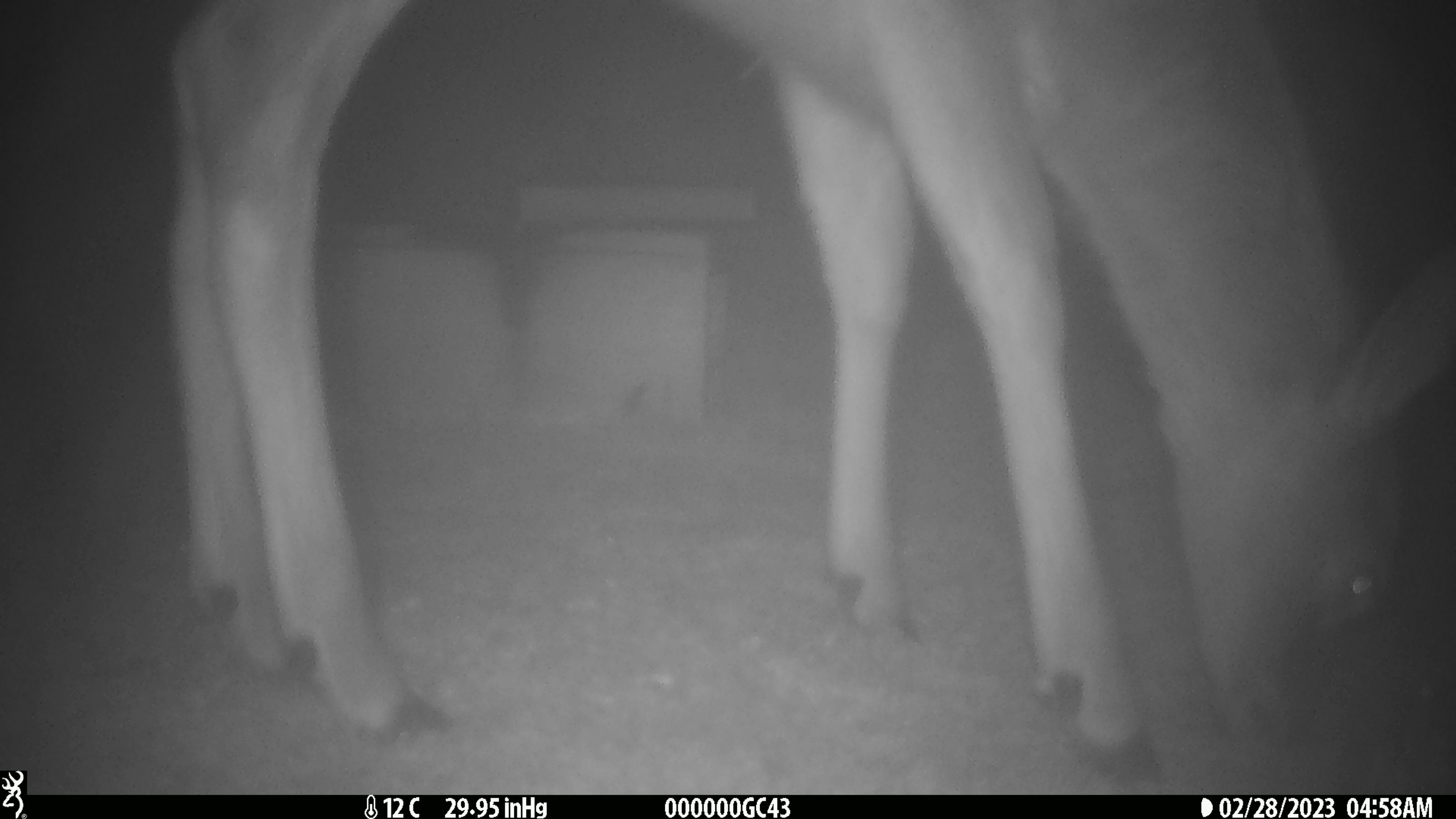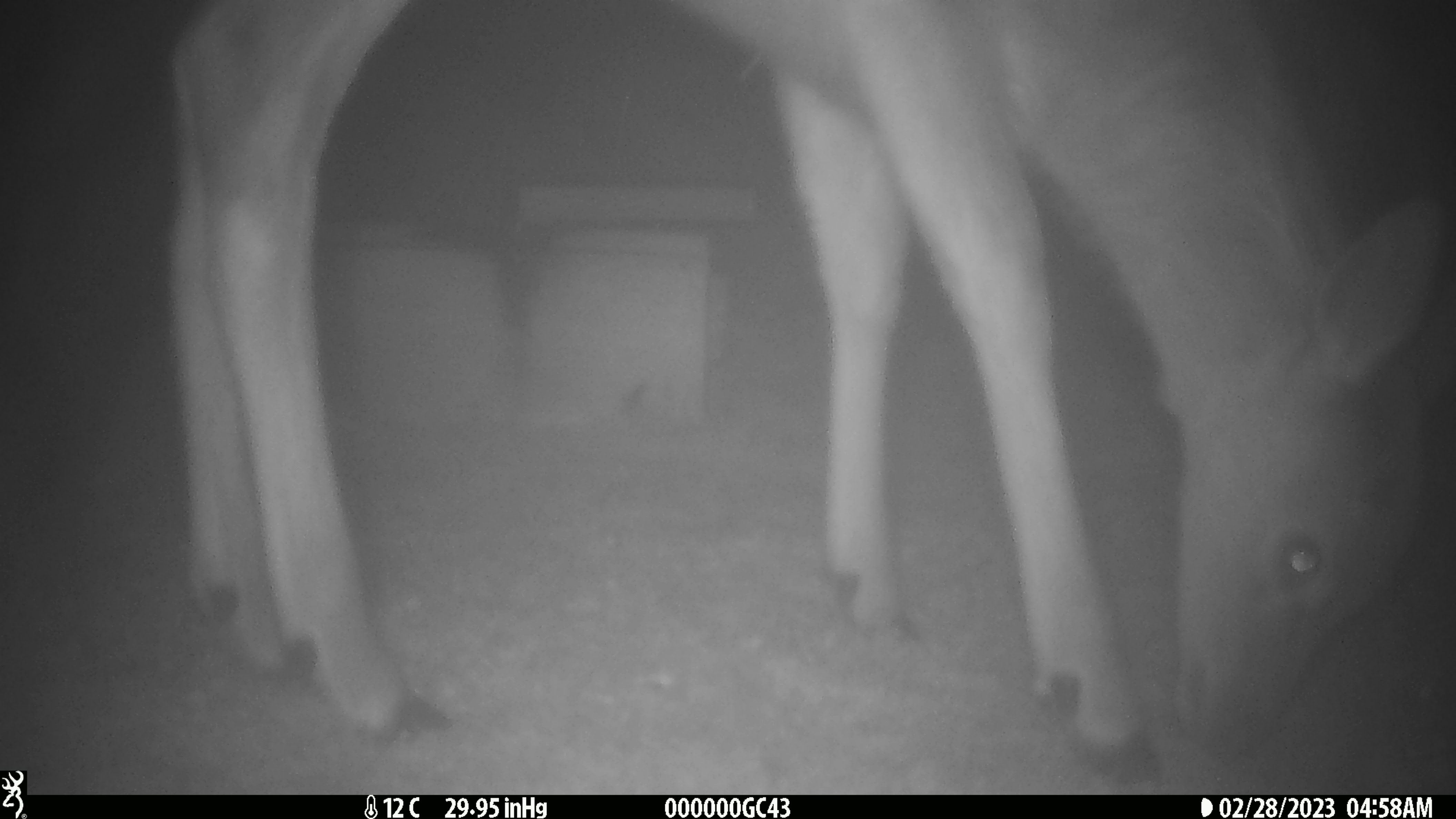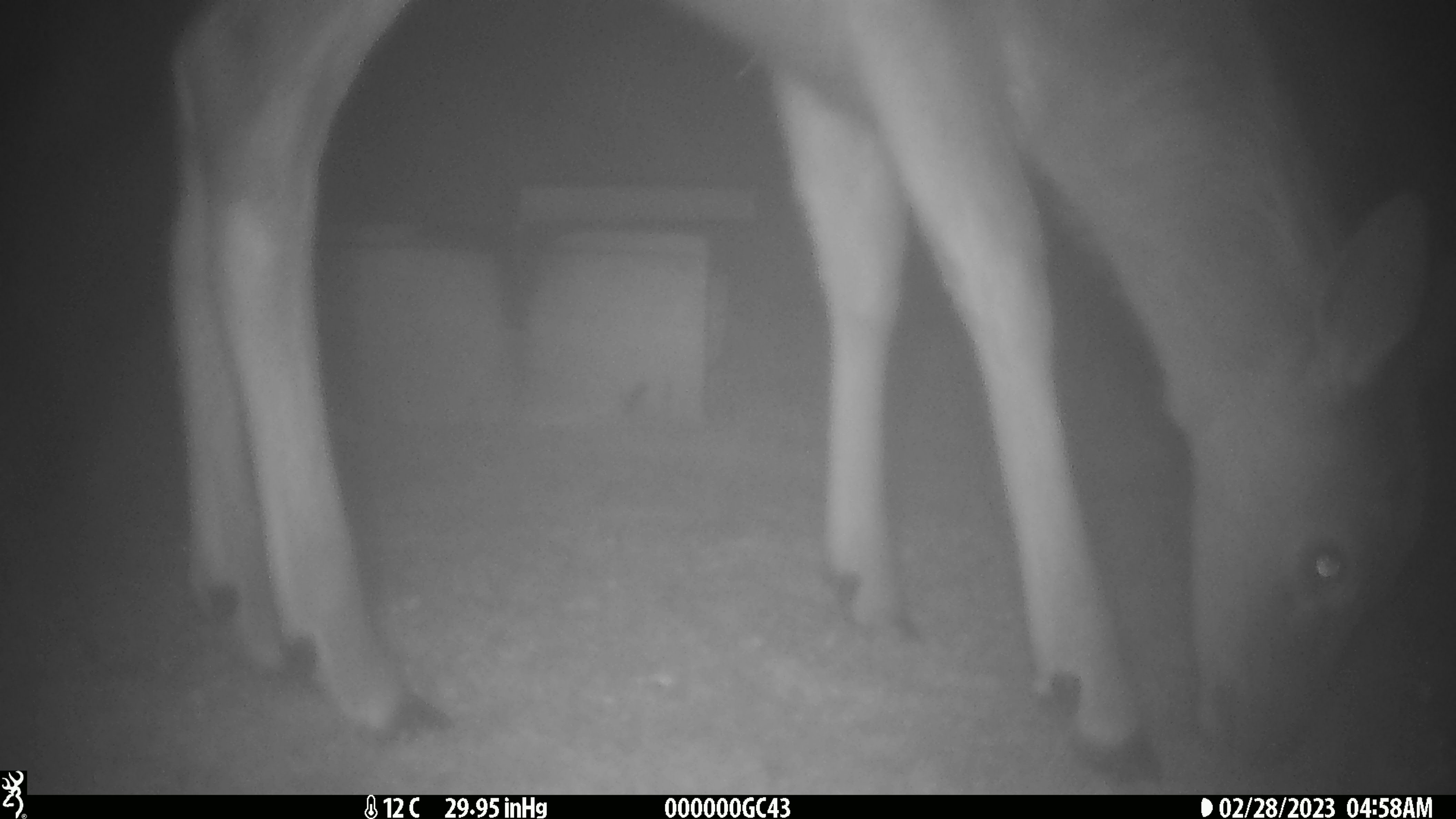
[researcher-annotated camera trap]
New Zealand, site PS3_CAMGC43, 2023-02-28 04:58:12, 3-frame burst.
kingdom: Animalia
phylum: Chordata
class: Mammalia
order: Artiodactyla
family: Cervidae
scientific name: Cervidae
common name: deer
Deer (Cervidae).